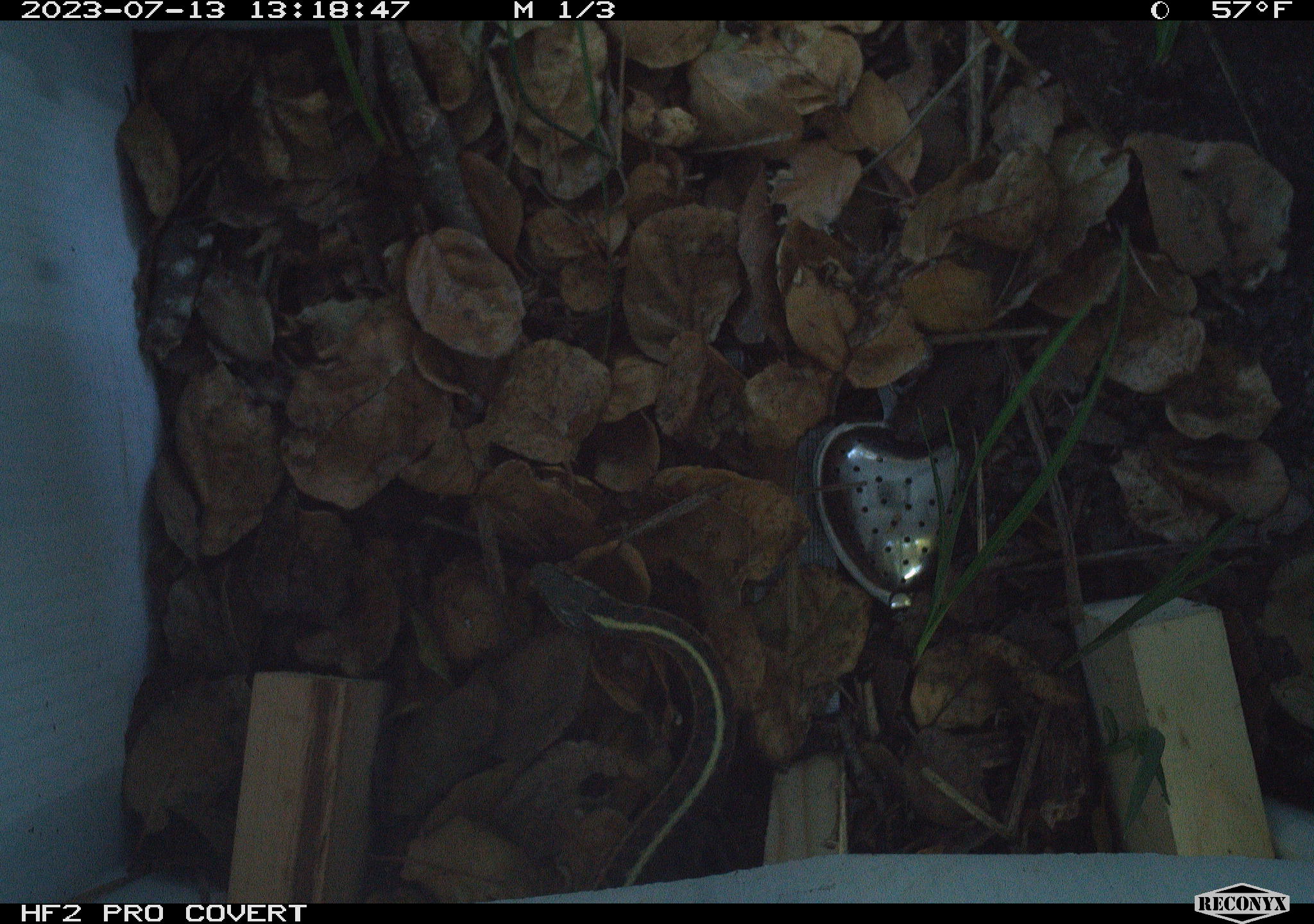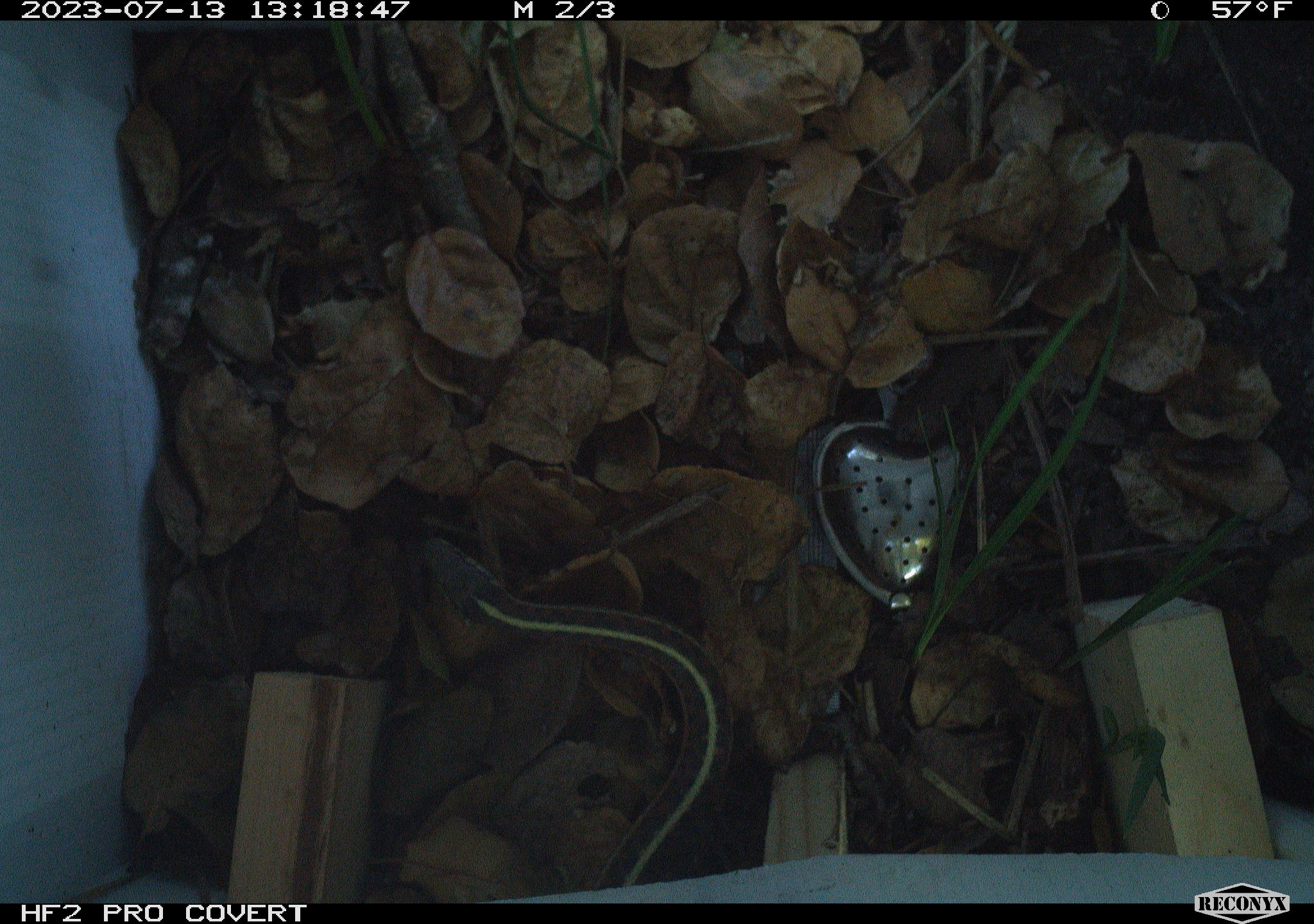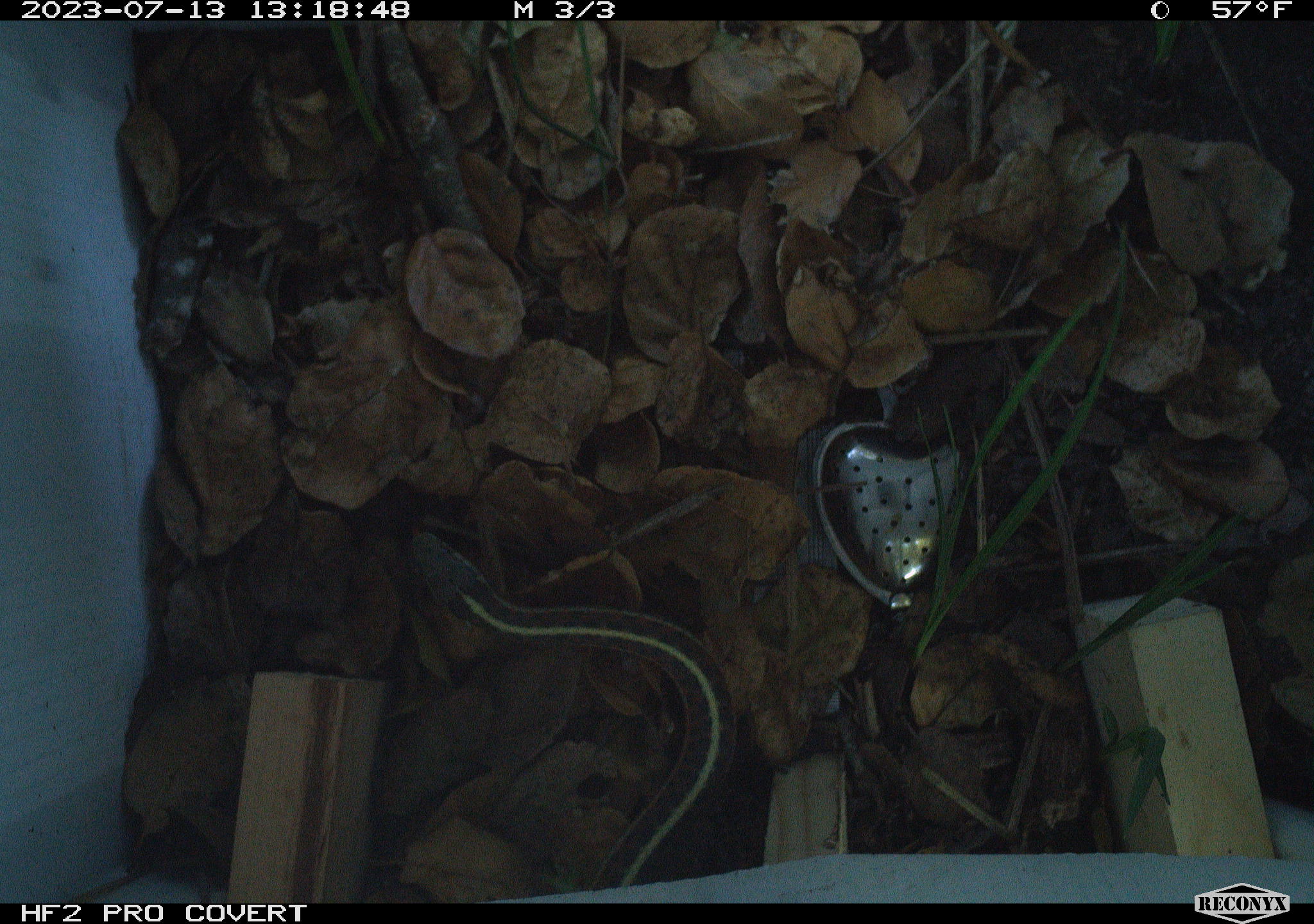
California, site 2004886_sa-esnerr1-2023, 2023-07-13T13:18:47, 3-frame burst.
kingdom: Animalia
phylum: Chordata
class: Reptilia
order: Squamata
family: Colubridae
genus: Thamnophis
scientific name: Thamnophis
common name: american gartersnakes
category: thamnophis species